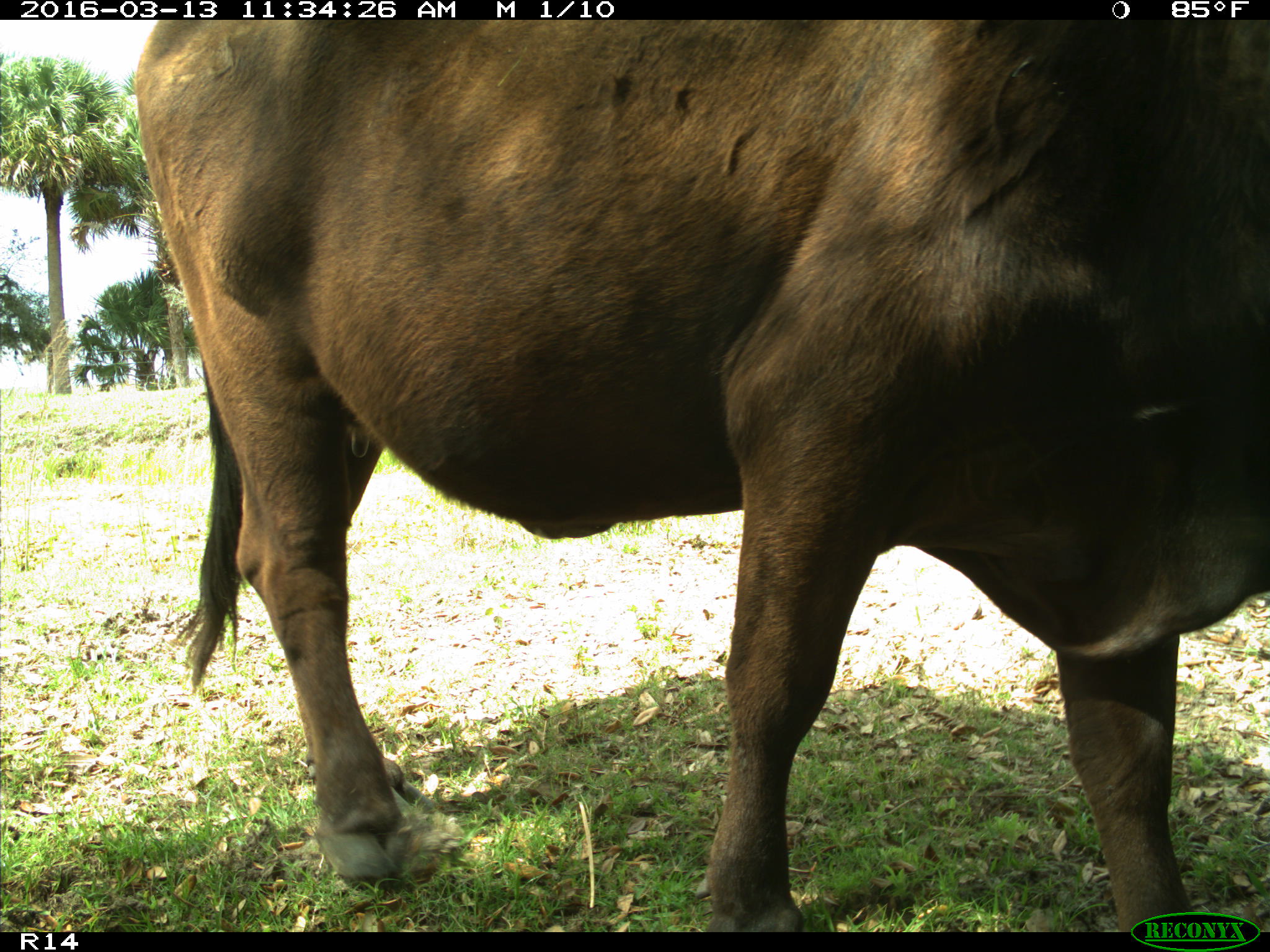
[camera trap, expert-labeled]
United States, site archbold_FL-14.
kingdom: Animalia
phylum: Chordata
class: Mammalia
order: Artiodactyla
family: Bovidae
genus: Bos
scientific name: Bos taurus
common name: domestic cow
Bos taurus (domestic cow).